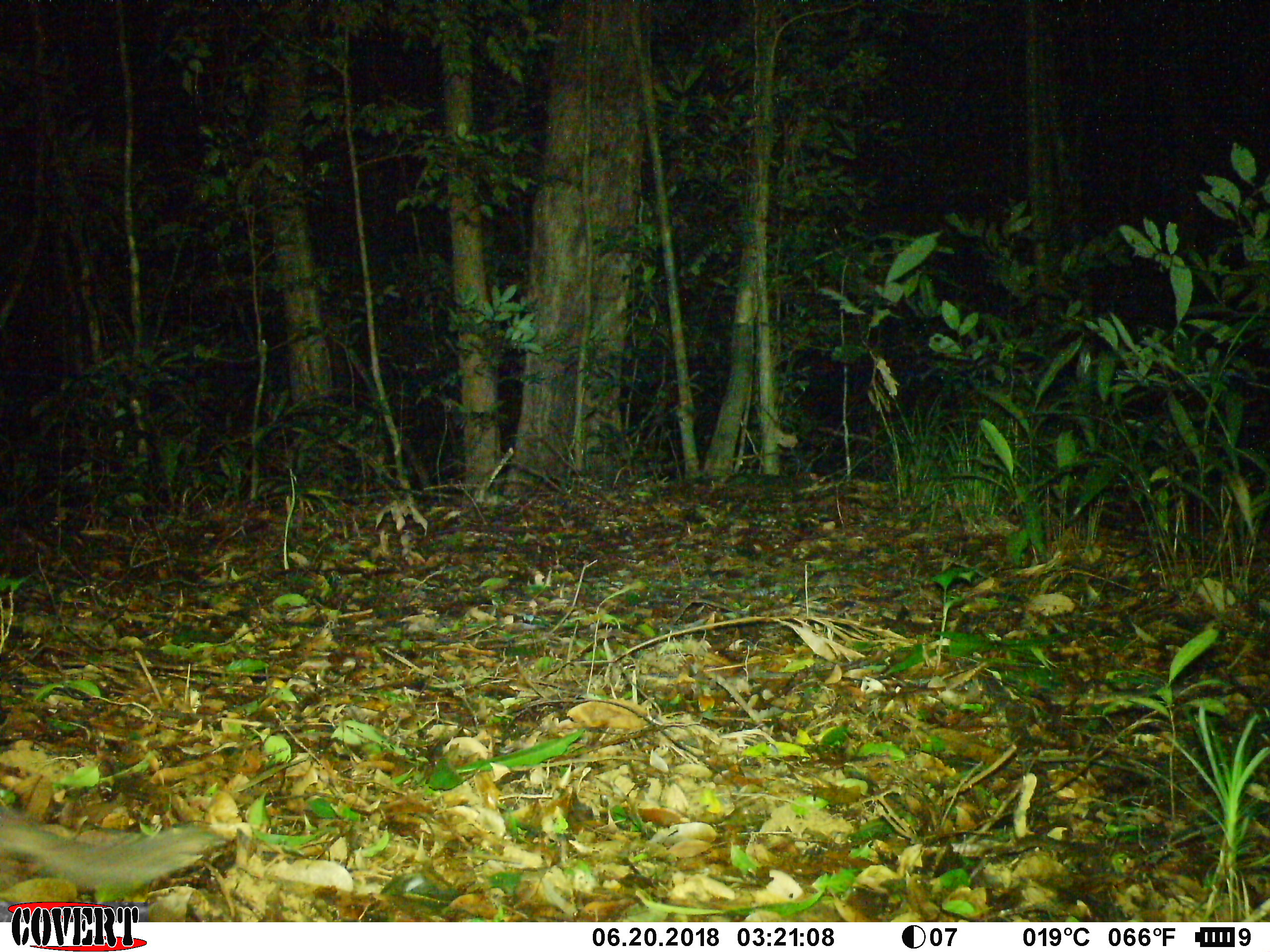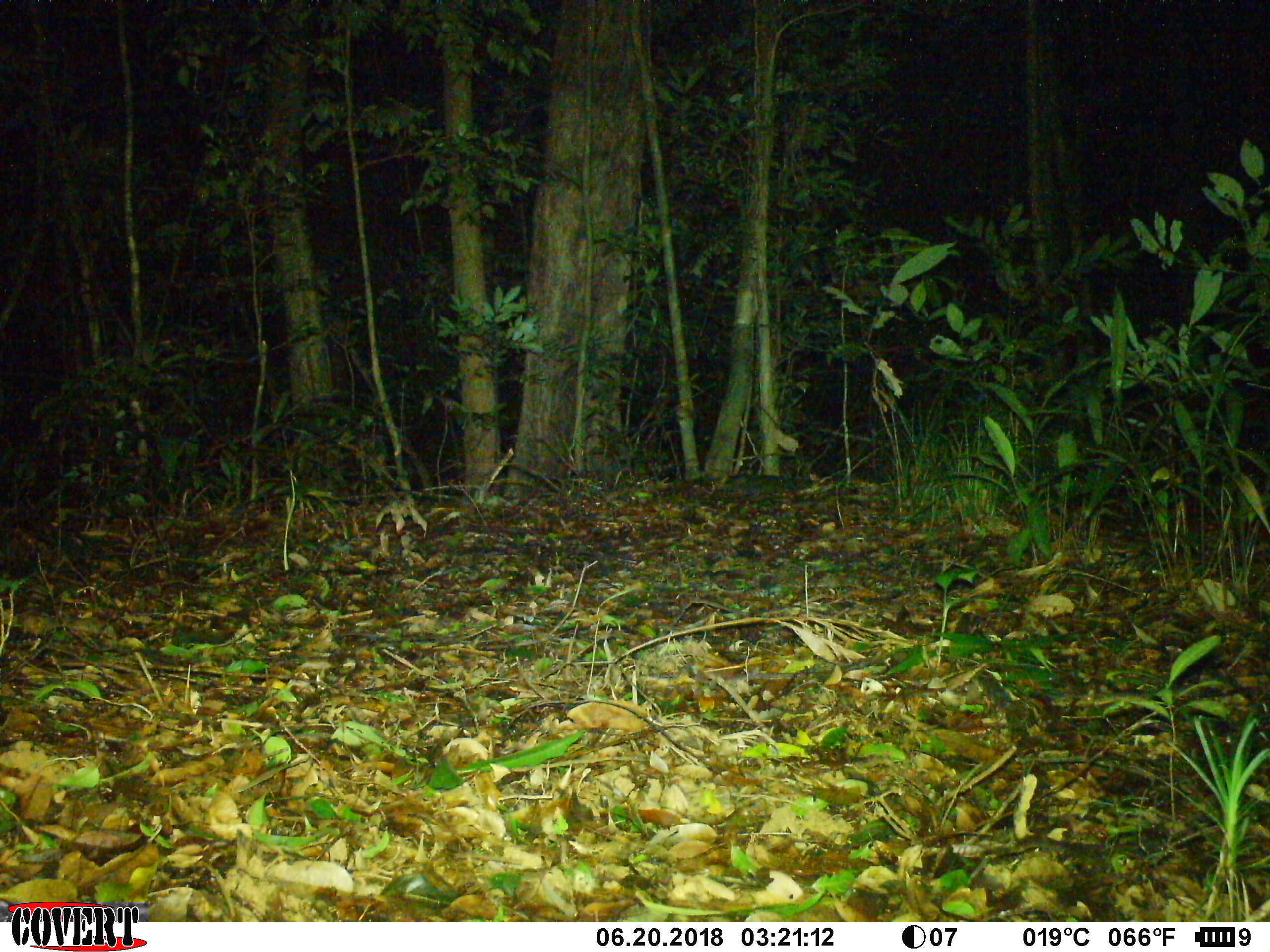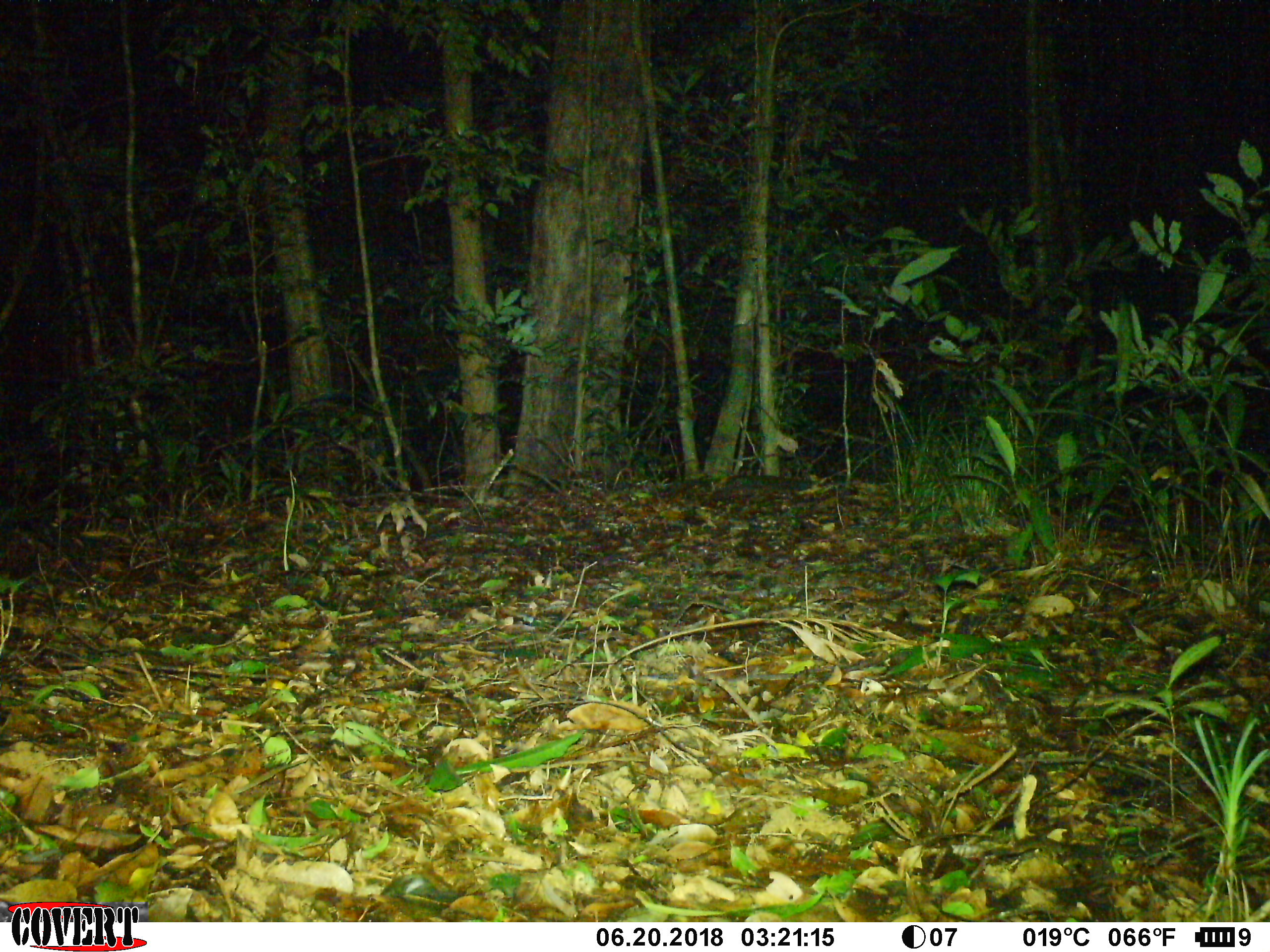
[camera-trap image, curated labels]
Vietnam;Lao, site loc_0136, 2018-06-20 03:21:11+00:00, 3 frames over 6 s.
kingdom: Animalia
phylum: Chordata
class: Mammalia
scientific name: Mammalia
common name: mammal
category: unidentified small mammal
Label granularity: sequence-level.